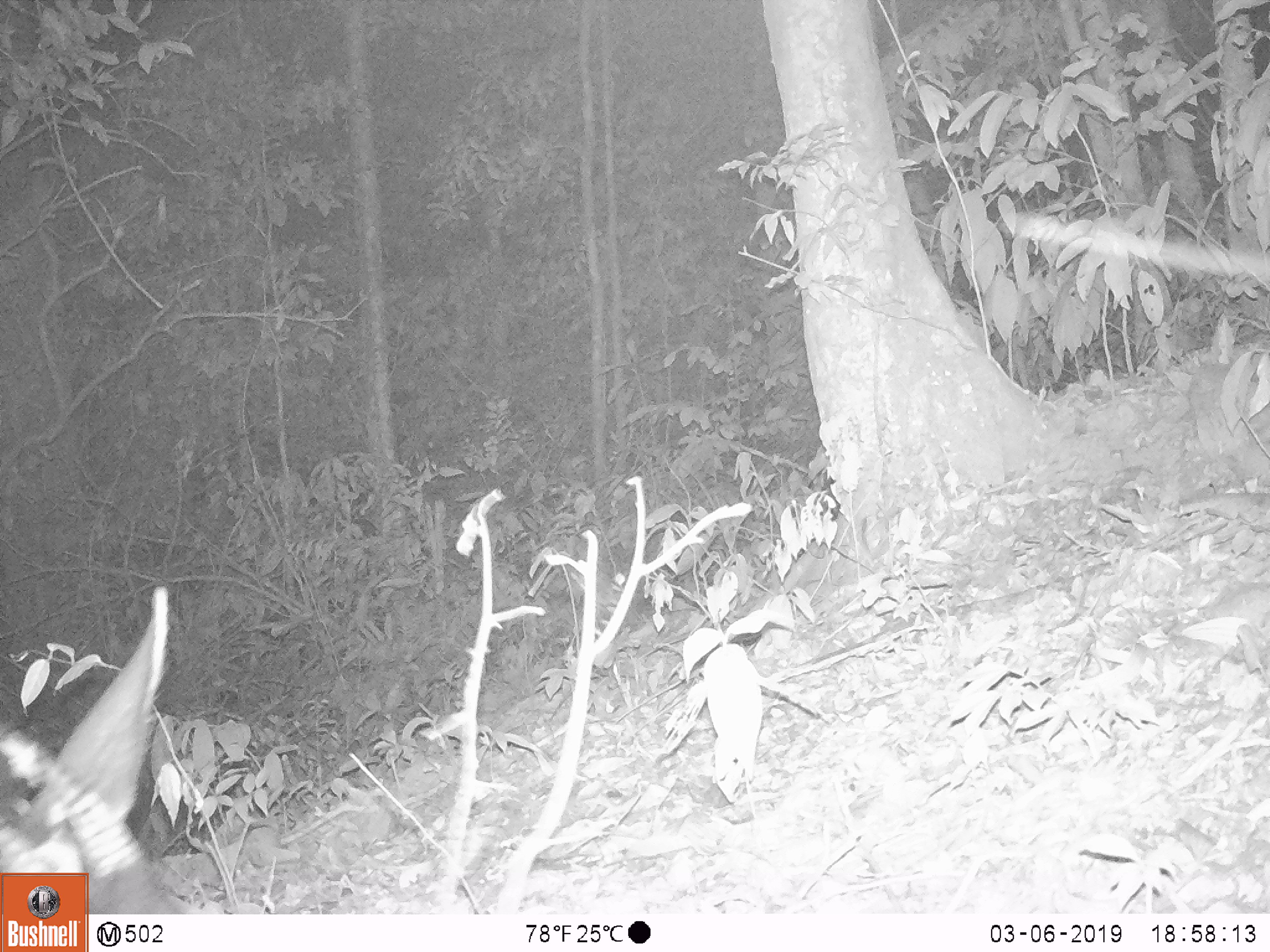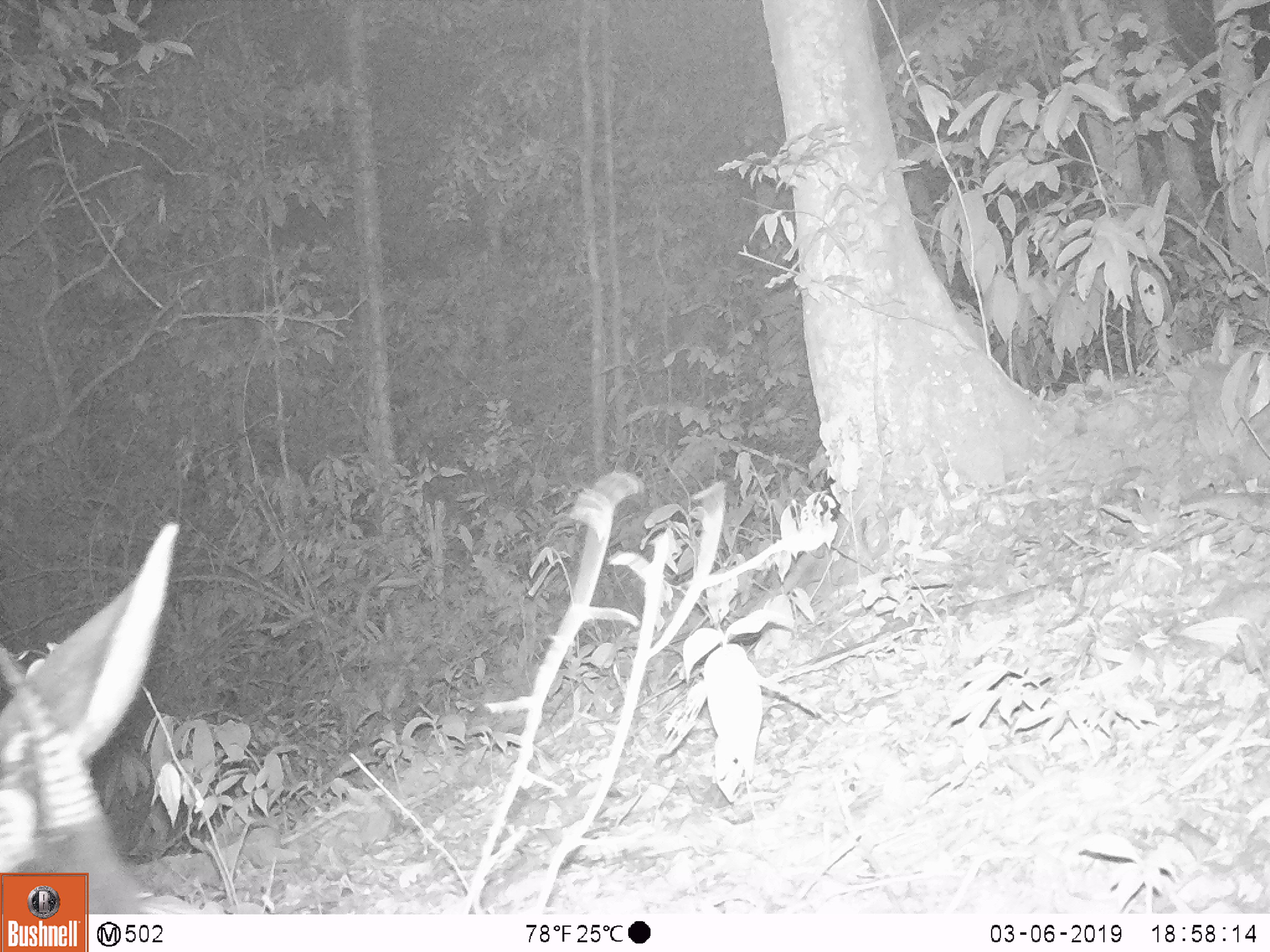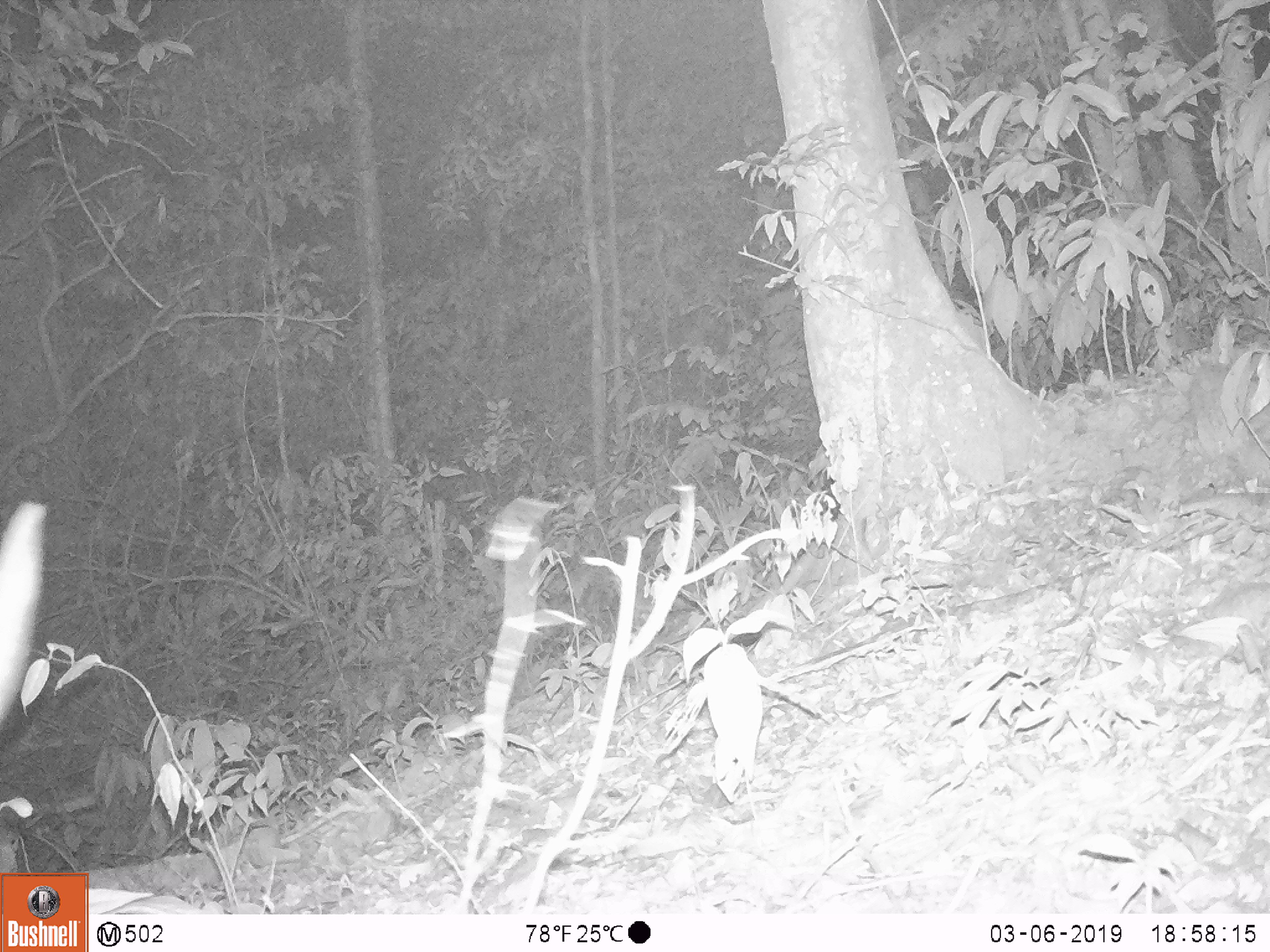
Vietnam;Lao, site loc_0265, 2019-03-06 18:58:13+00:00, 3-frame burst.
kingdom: Animalia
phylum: Chordata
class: Mammalia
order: Artiodactyla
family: Bovidae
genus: Capricornis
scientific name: Capricornis sumatraensis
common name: chinese serow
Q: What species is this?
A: Chinese serow (Capricornis sumatraensis).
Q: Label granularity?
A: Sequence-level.